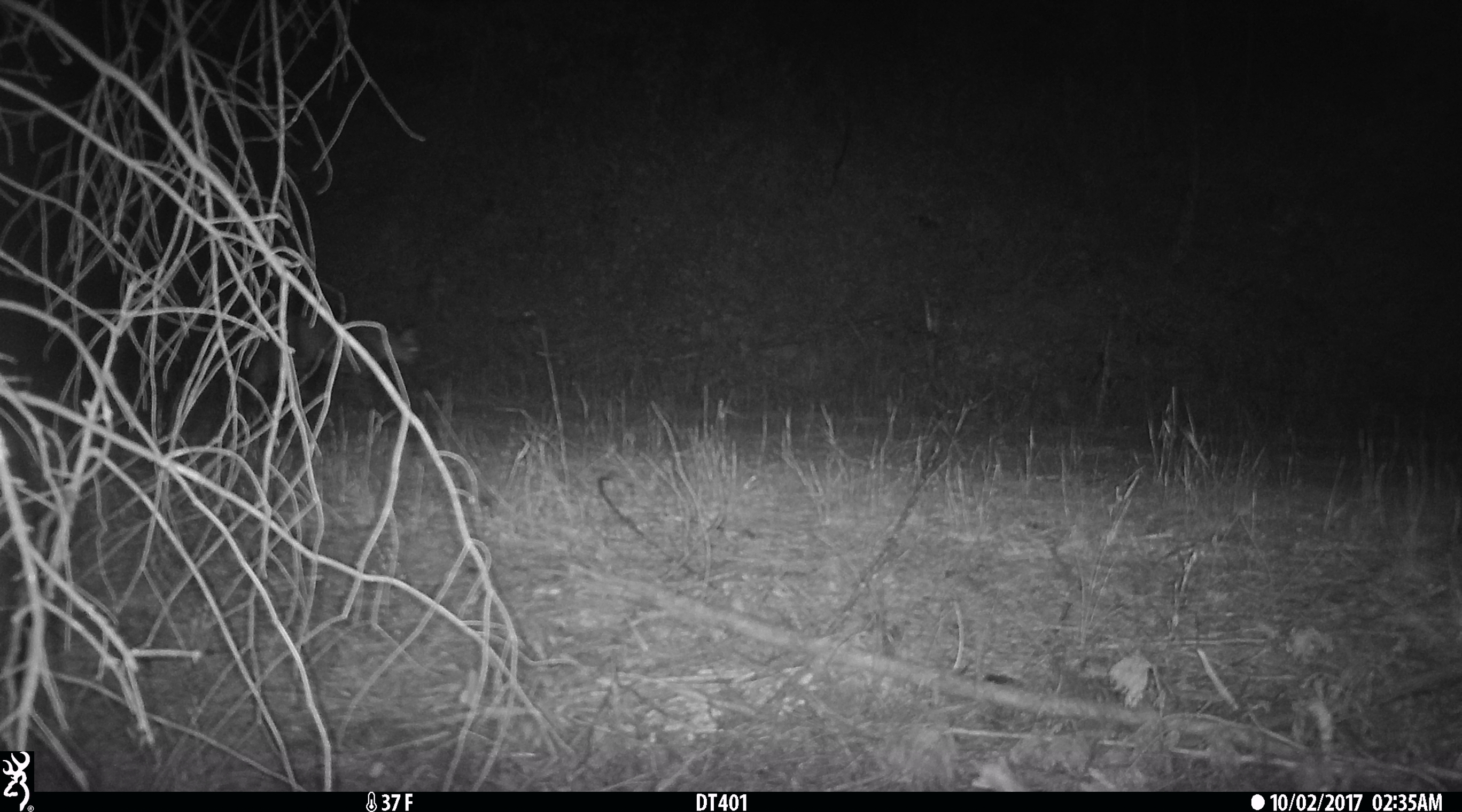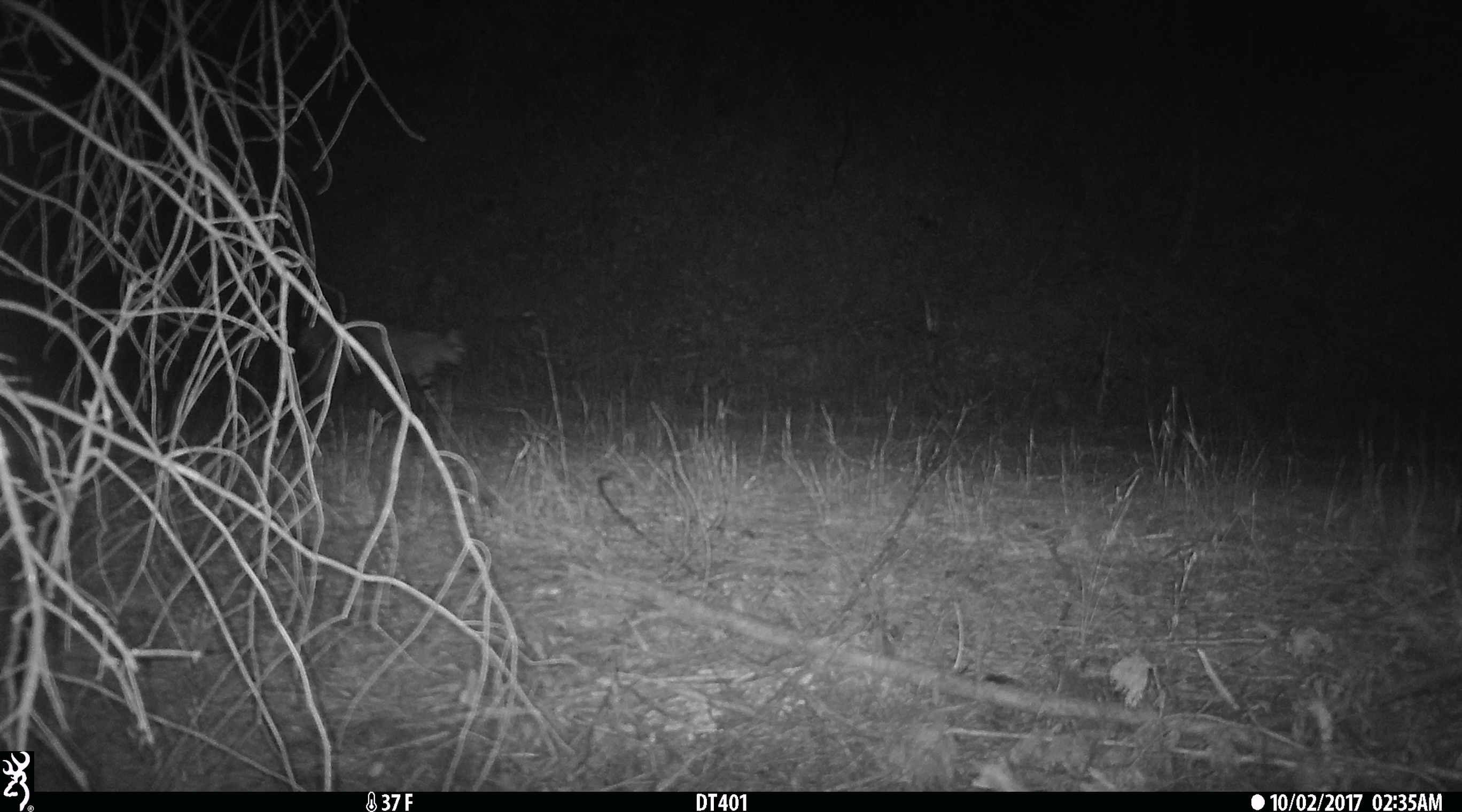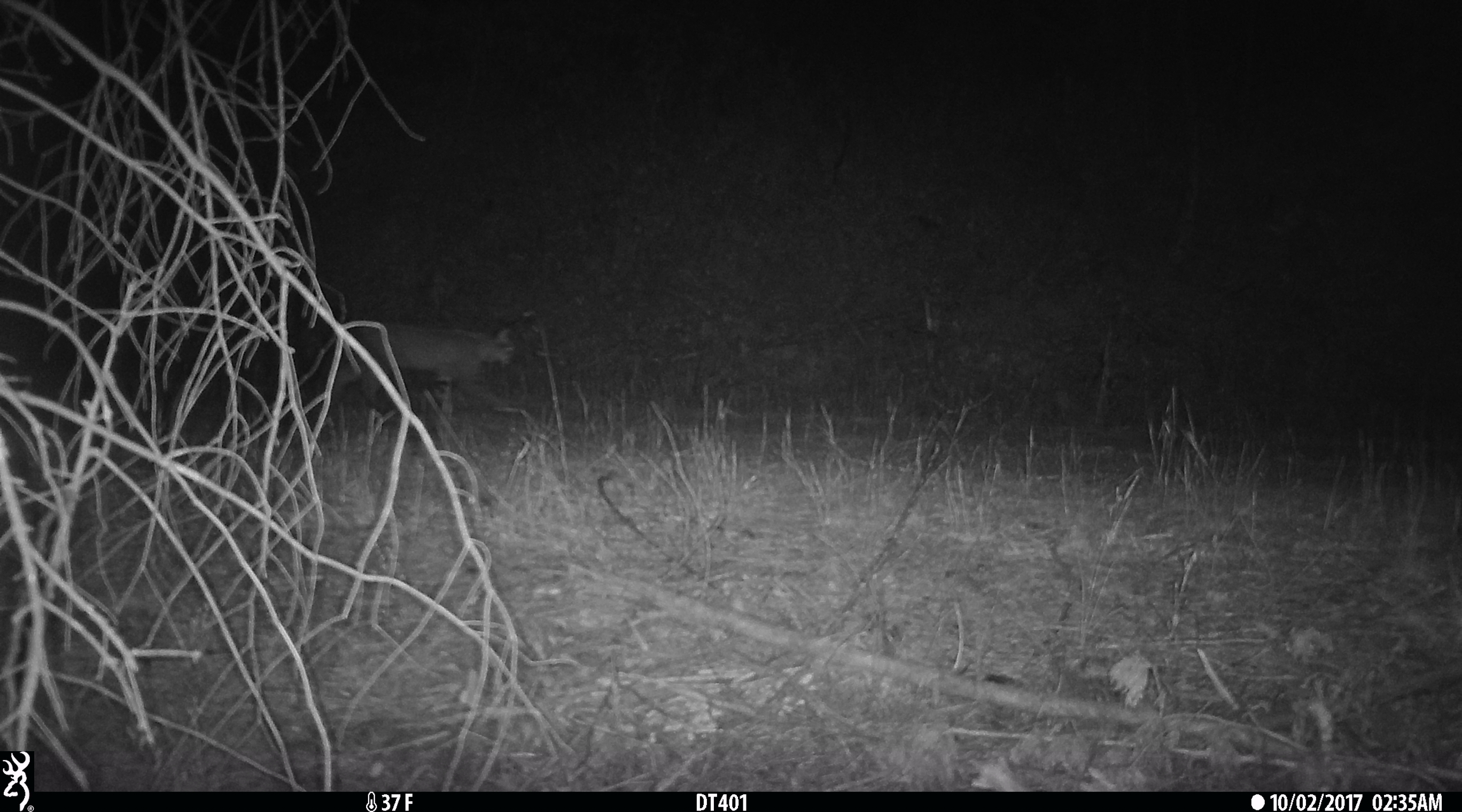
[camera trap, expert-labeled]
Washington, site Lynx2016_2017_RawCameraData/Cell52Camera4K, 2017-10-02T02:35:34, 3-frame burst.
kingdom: Animalia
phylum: Chordata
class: Mammalia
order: Carnivora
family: Felidae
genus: Lynx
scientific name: Lynx rufus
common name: bobcat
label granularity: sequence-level